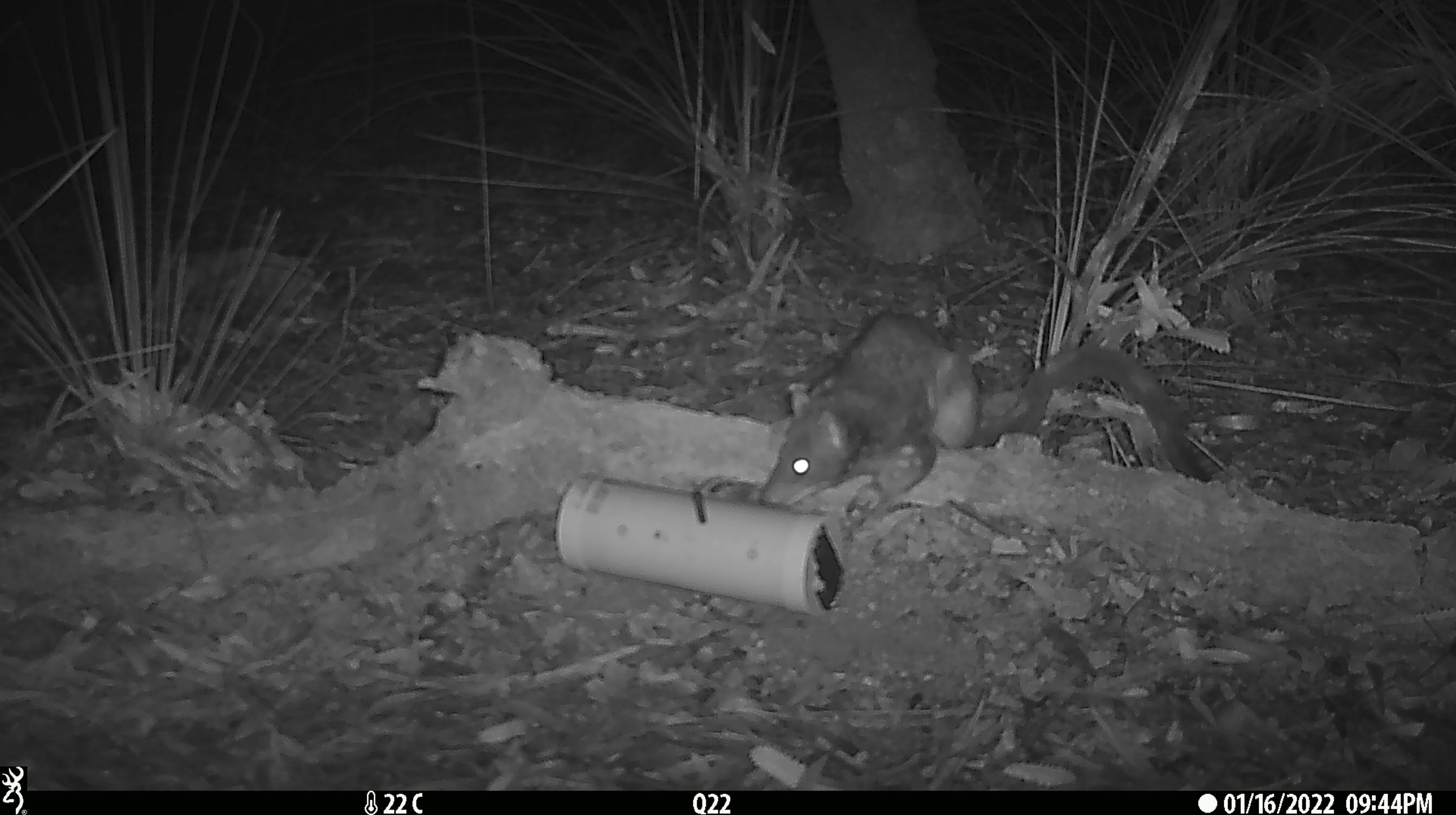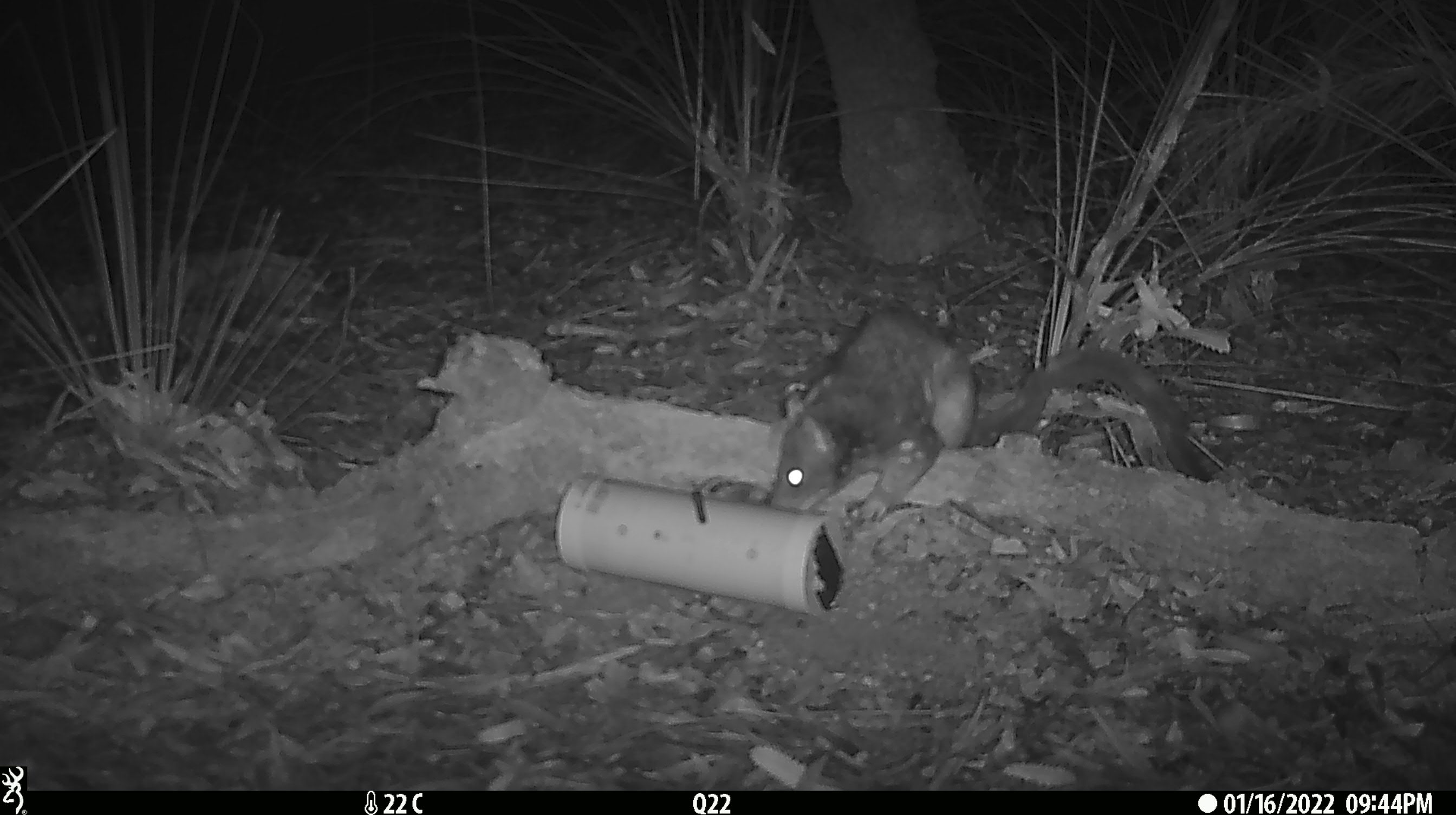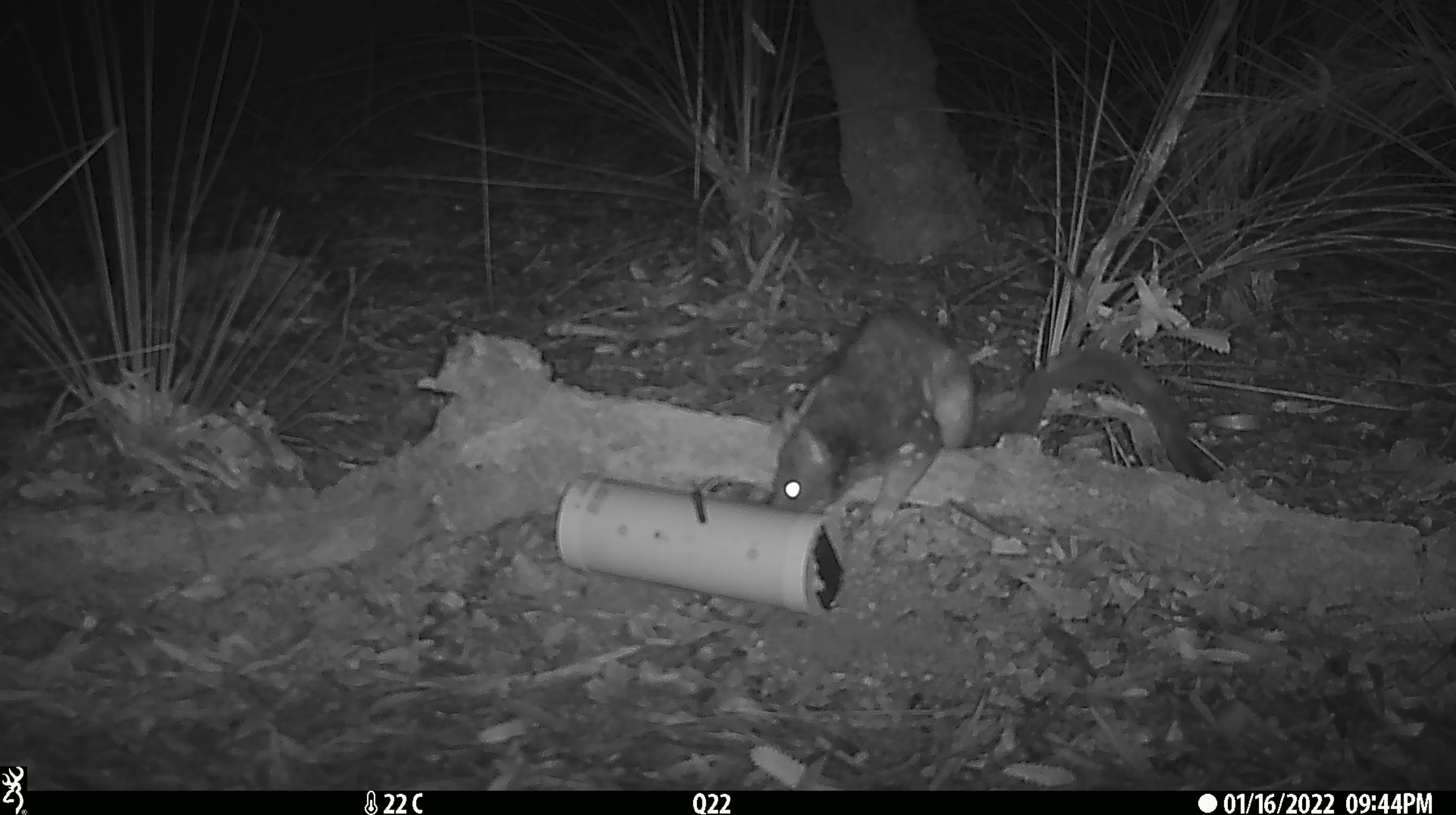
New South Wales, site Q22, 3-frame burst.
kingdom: Animalia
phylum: Chordata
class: Mammalia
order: Dasyuromorphia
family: Dasyuridae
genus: Dasyurus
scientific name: Dasyurus maculatus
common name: spotted-tailed quoll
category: quoll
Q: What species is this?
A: Quoll (spotted-tailed quoll) (Dasyurus maculatus).